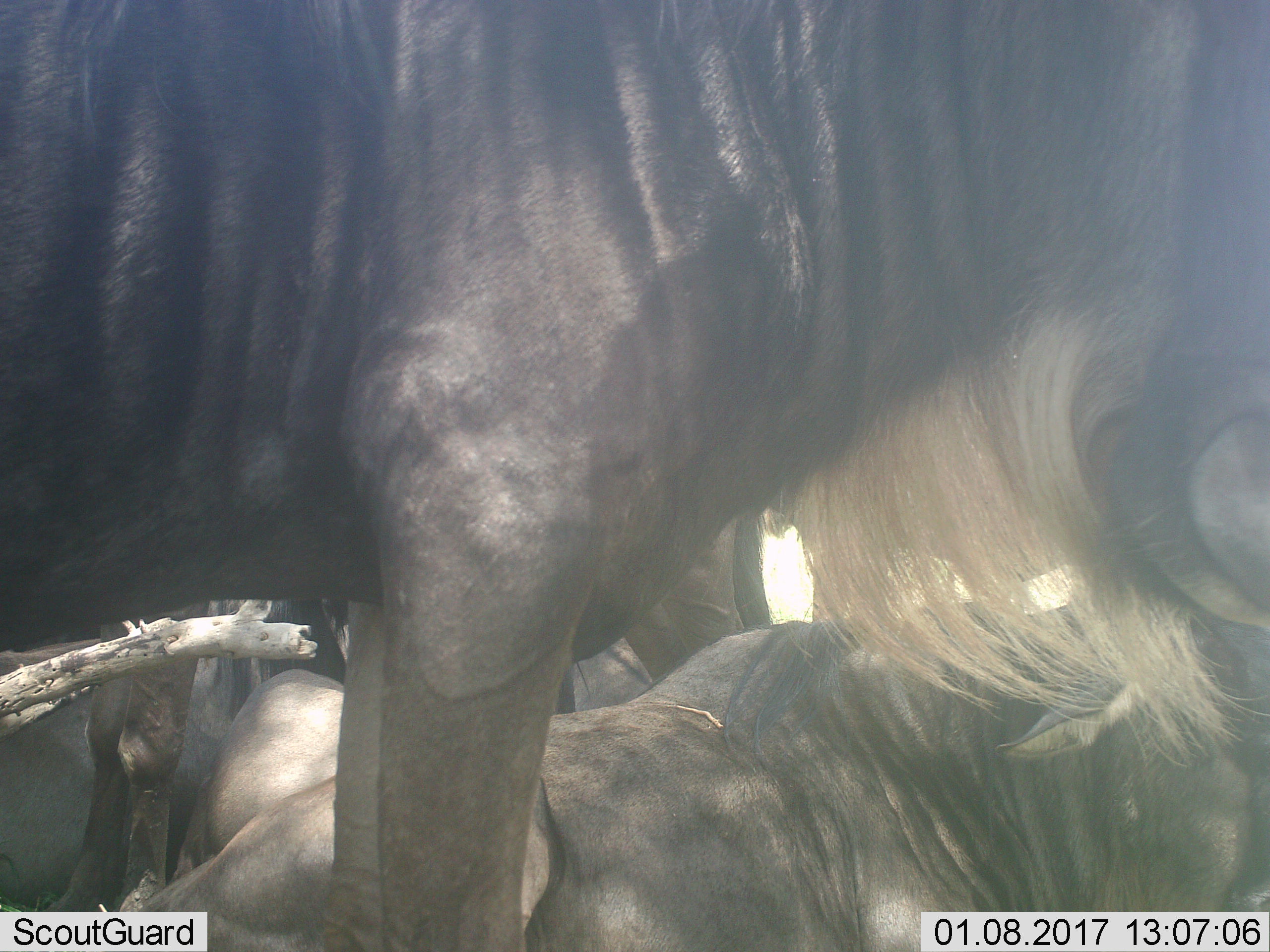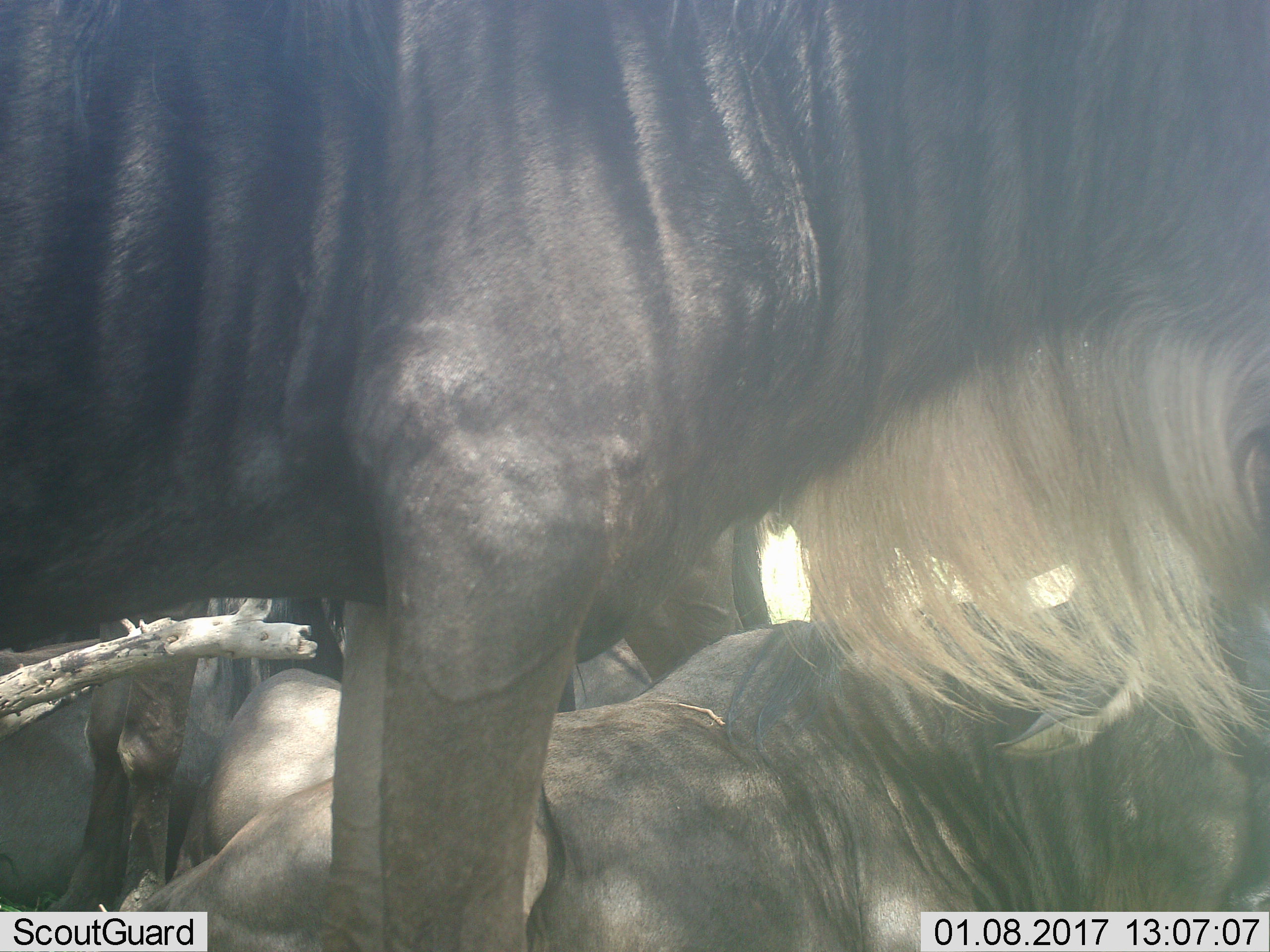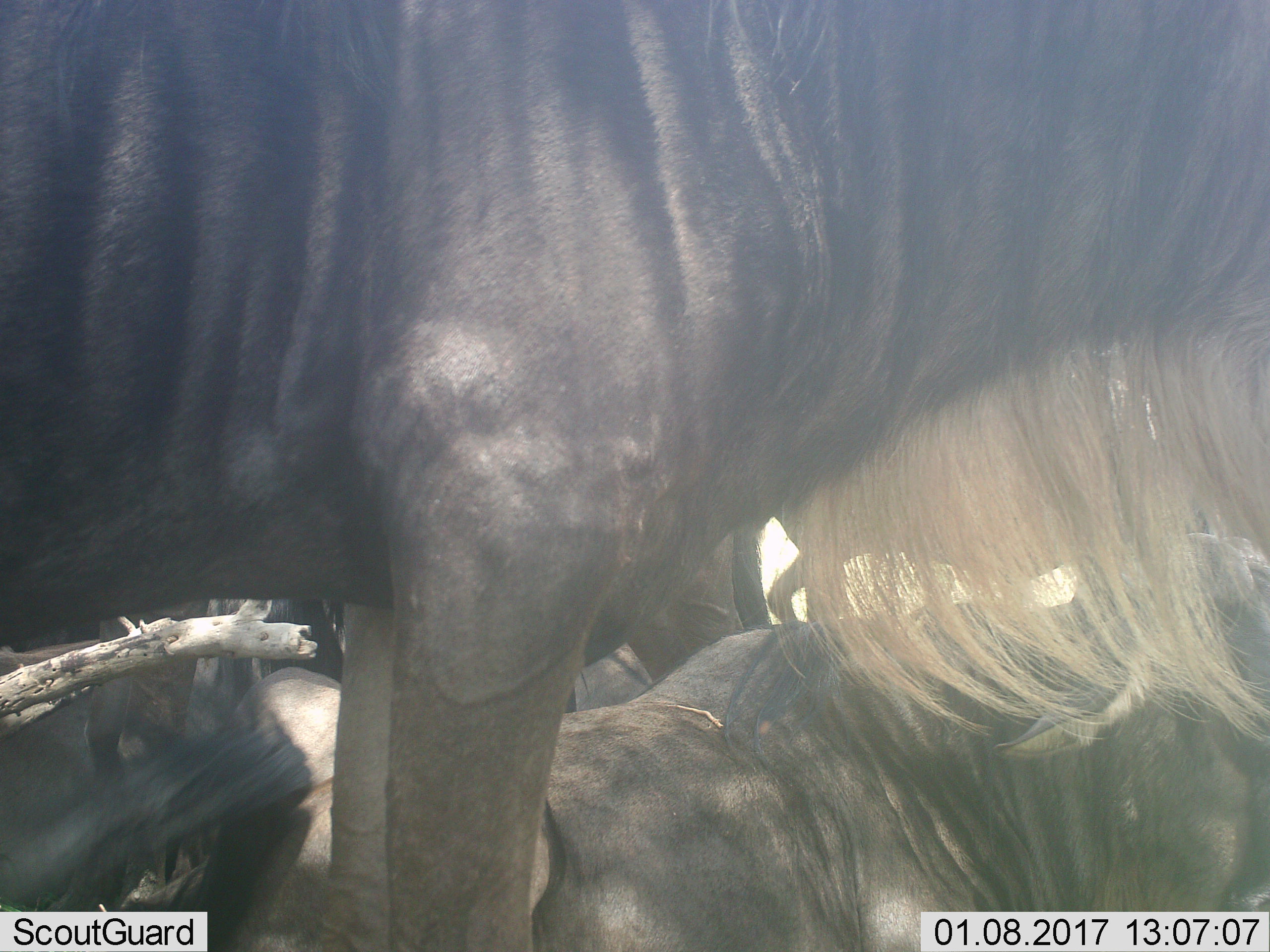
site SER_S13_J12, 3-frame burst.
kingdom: Animalia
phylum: Chordata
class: Mammalia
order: Artiodactyla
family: Bovidae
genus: Connochaetes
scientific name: Connochaetes taurinus taurinus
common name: blue wildebeest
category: wildebeestblue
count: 3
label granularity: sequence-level